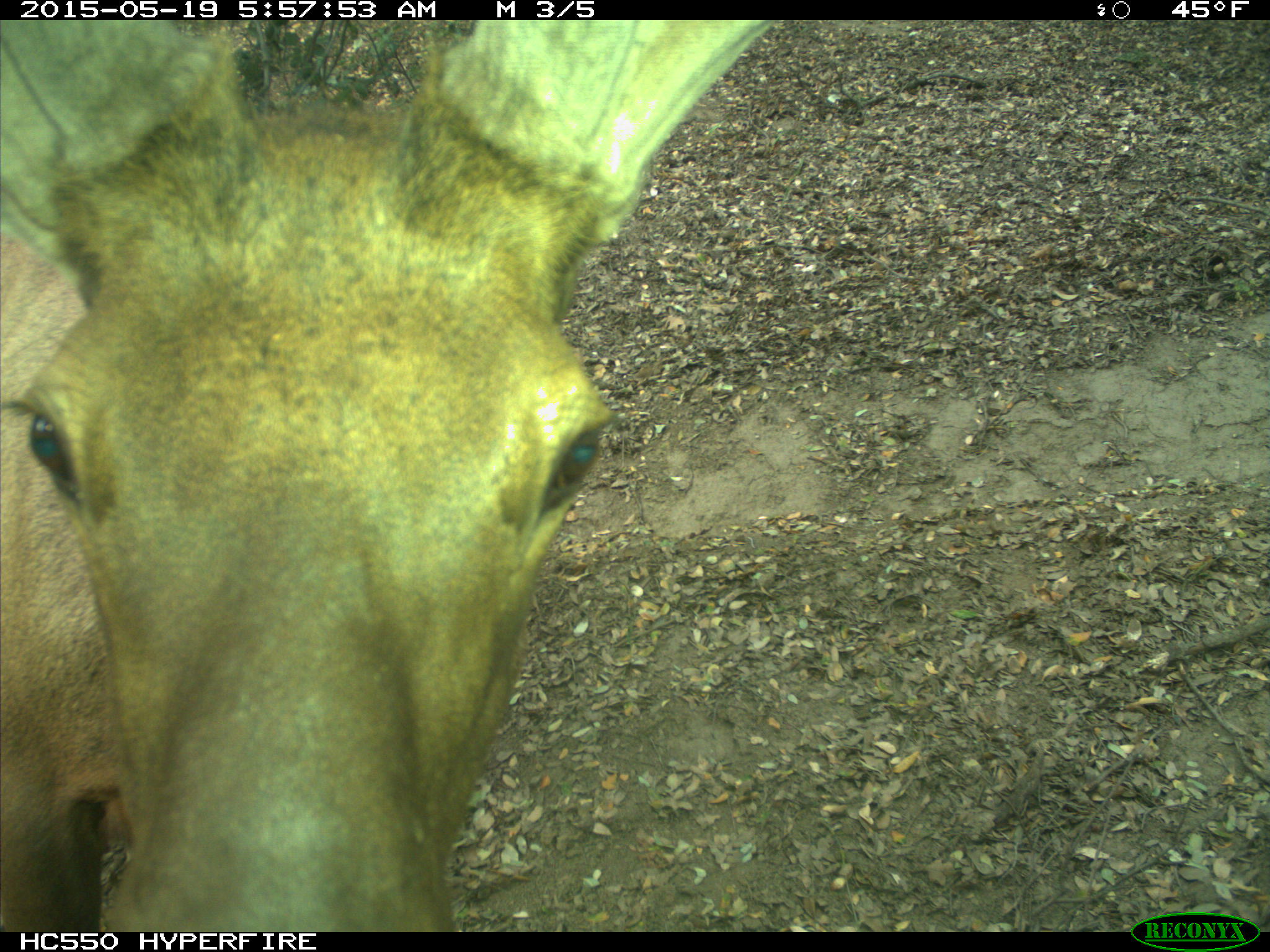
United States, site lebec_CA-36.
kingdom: Animalia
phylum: Chordata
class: Mammalia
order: Artiodactyla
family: Cervidae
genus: Cervus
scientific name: Cervus canadensis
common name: elk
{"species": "Cervus canadensis (elk)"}